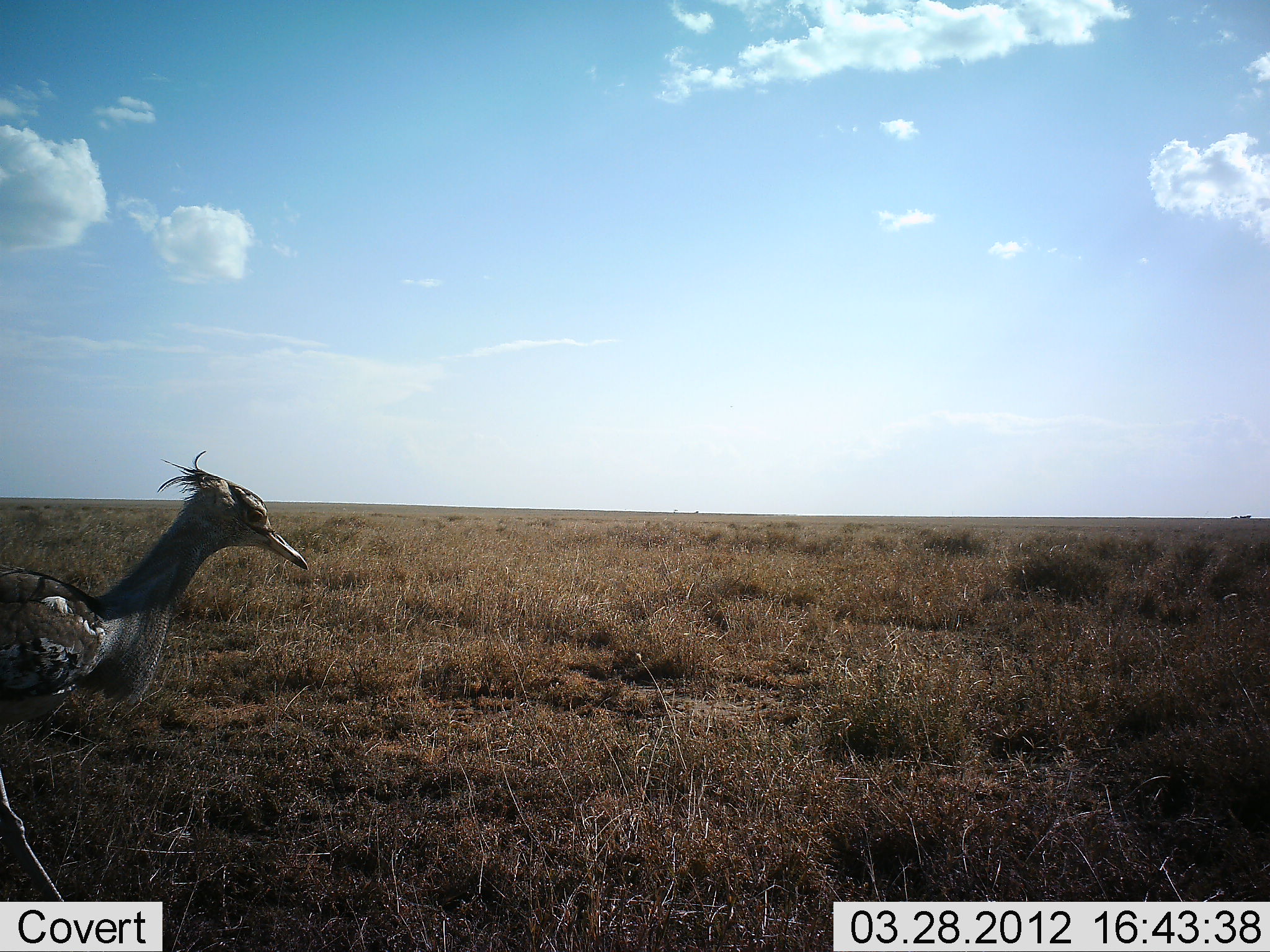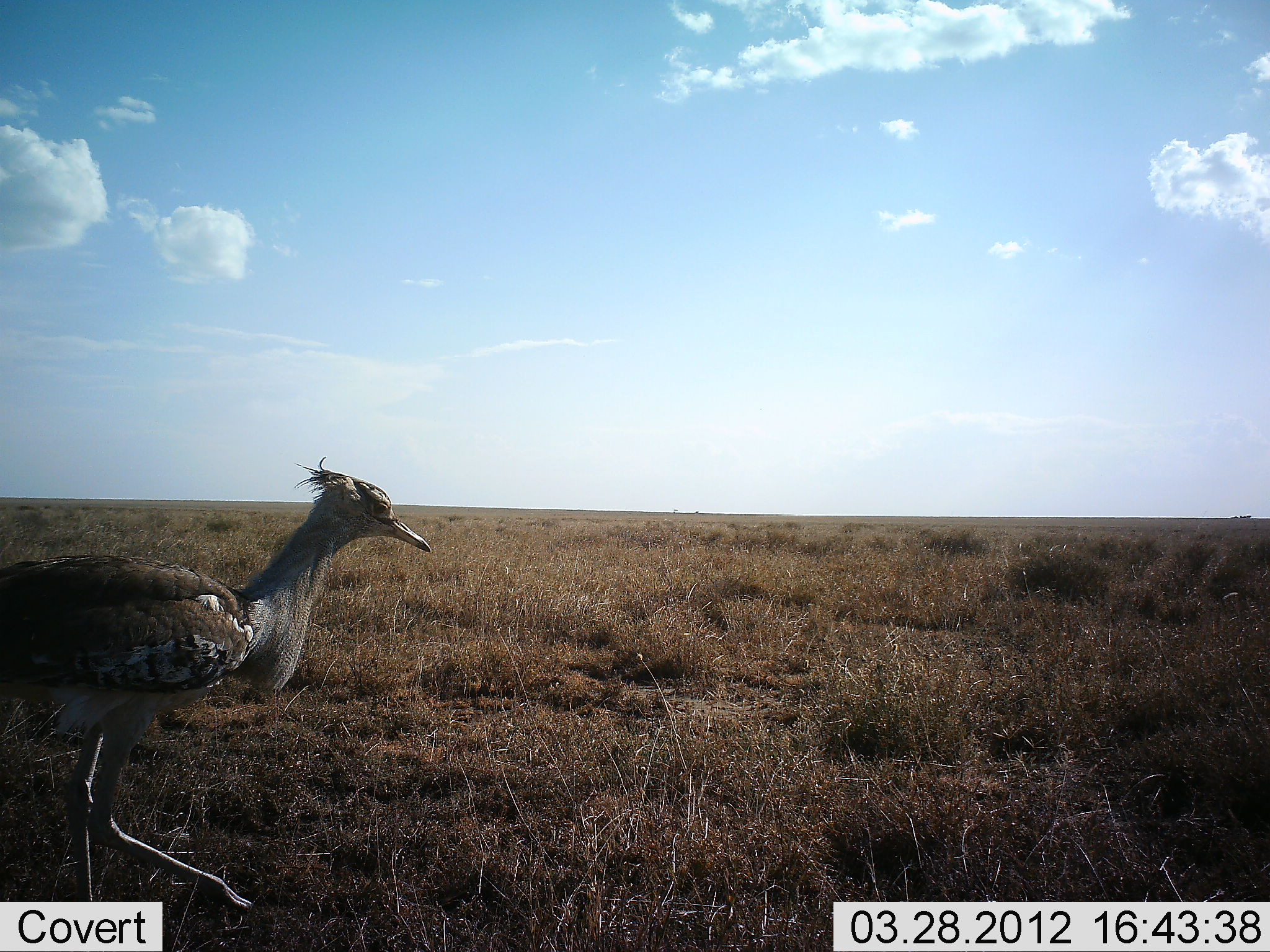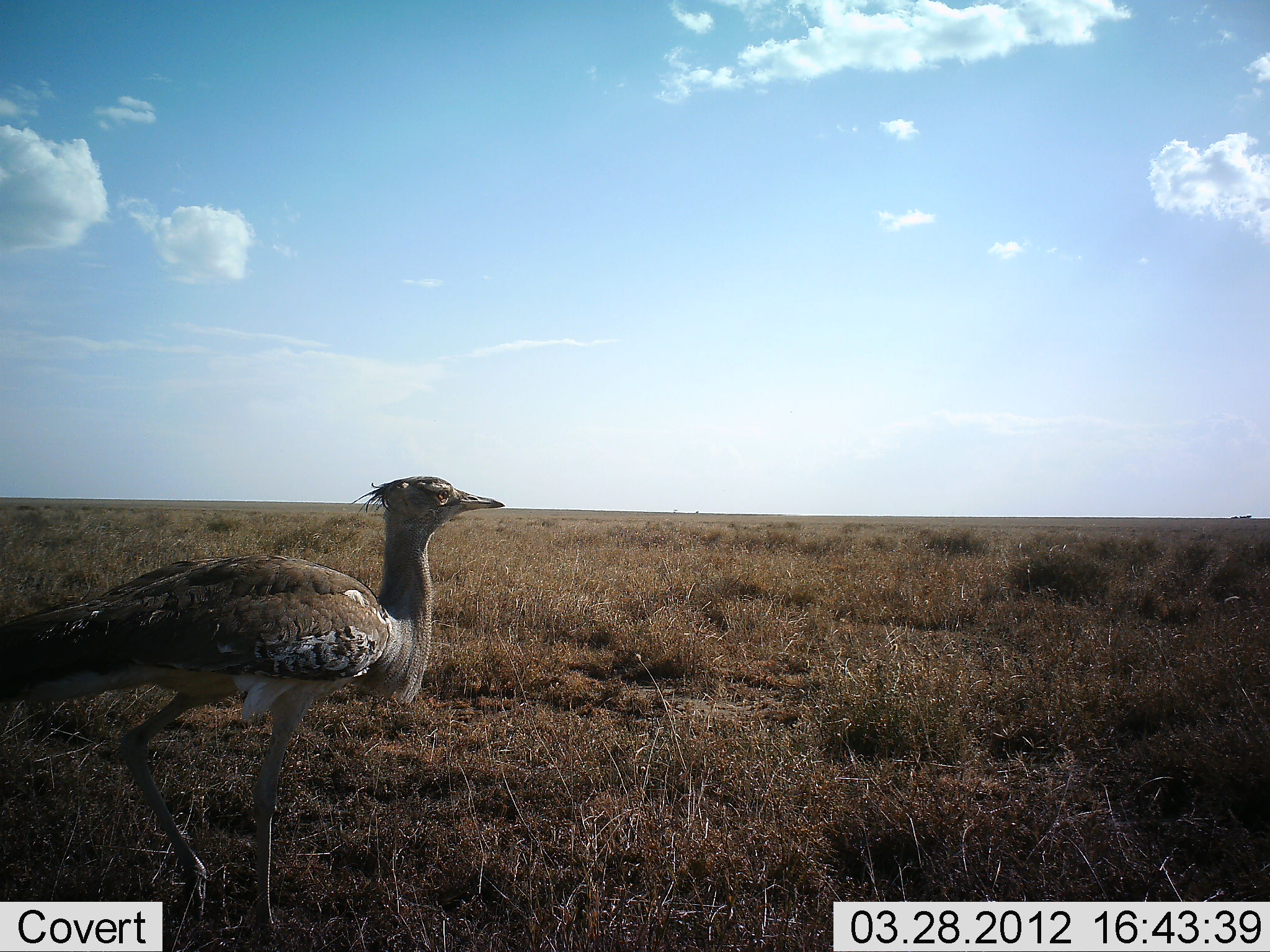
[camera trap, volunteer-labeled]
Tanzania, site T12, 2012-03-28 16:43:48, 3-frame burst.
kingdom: Animalia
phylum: Chordata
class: Aves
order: Otidiformes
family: Otididae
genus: Ardeotis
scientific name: Ardeotis kori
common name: kori bustard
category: koribustard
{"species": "koribustard (kori bustard) (Ardeotis kori)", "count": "1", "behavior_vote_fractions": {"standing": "0%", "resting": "0%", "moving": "100%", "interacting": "0%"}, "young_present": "0%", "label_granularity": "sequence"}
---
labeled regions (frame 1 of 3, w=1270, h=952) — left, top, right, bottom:
animal: 1, 448, 310, 903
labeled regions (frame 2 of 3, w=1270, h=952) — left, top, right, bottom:
animal: 1, 456, 433, 952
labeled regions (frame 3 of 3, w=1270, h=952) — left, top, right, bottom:
animal: 1, 475, 507, 935